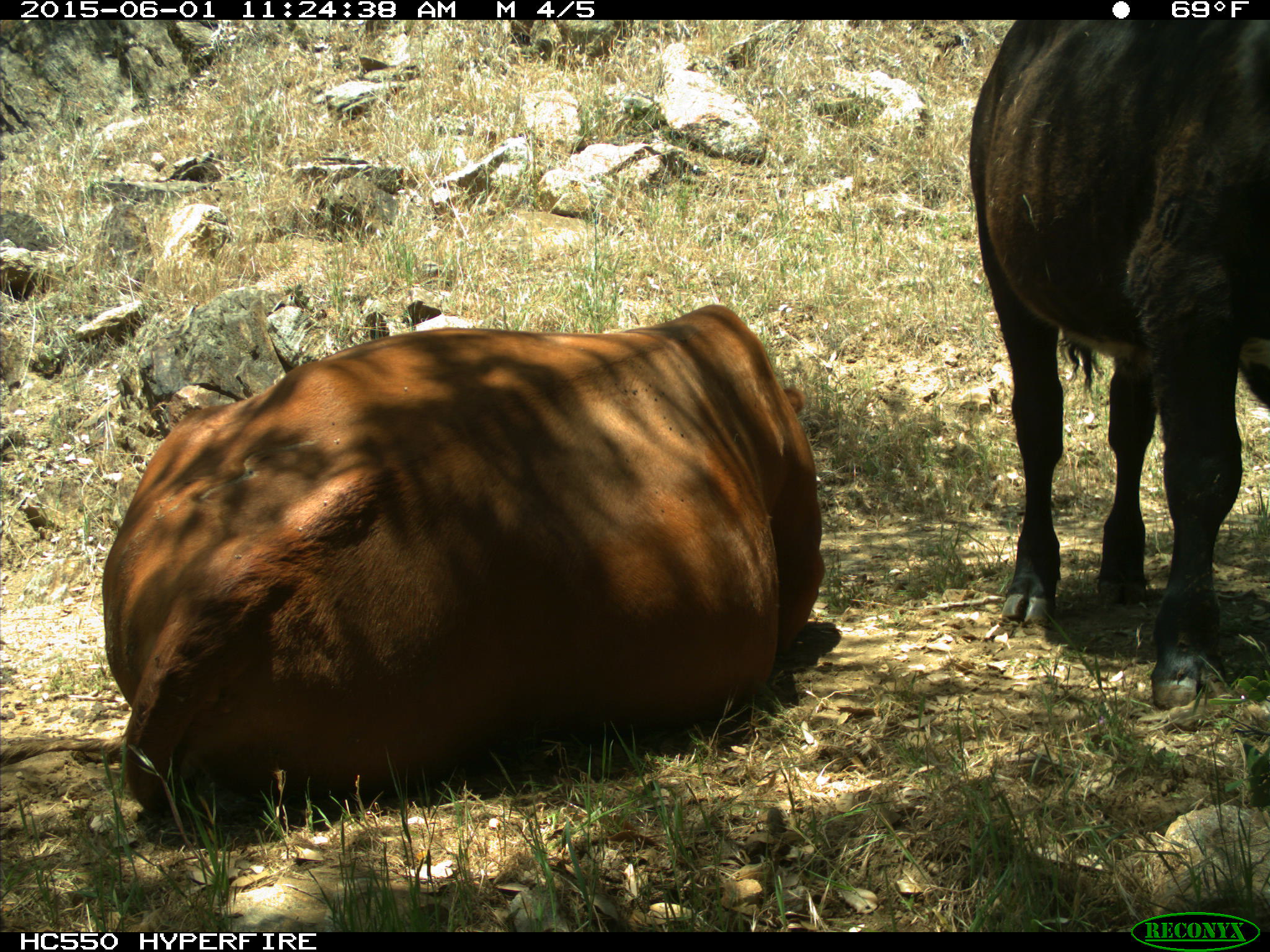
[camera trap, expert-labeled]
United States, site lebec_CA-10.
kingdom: Animalia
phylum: Chordata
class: Mammalia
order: Artiodactyla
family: Bovidae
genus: Bos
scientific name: Bos taurus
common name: domestic cow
Bos taurus (domestic cow).